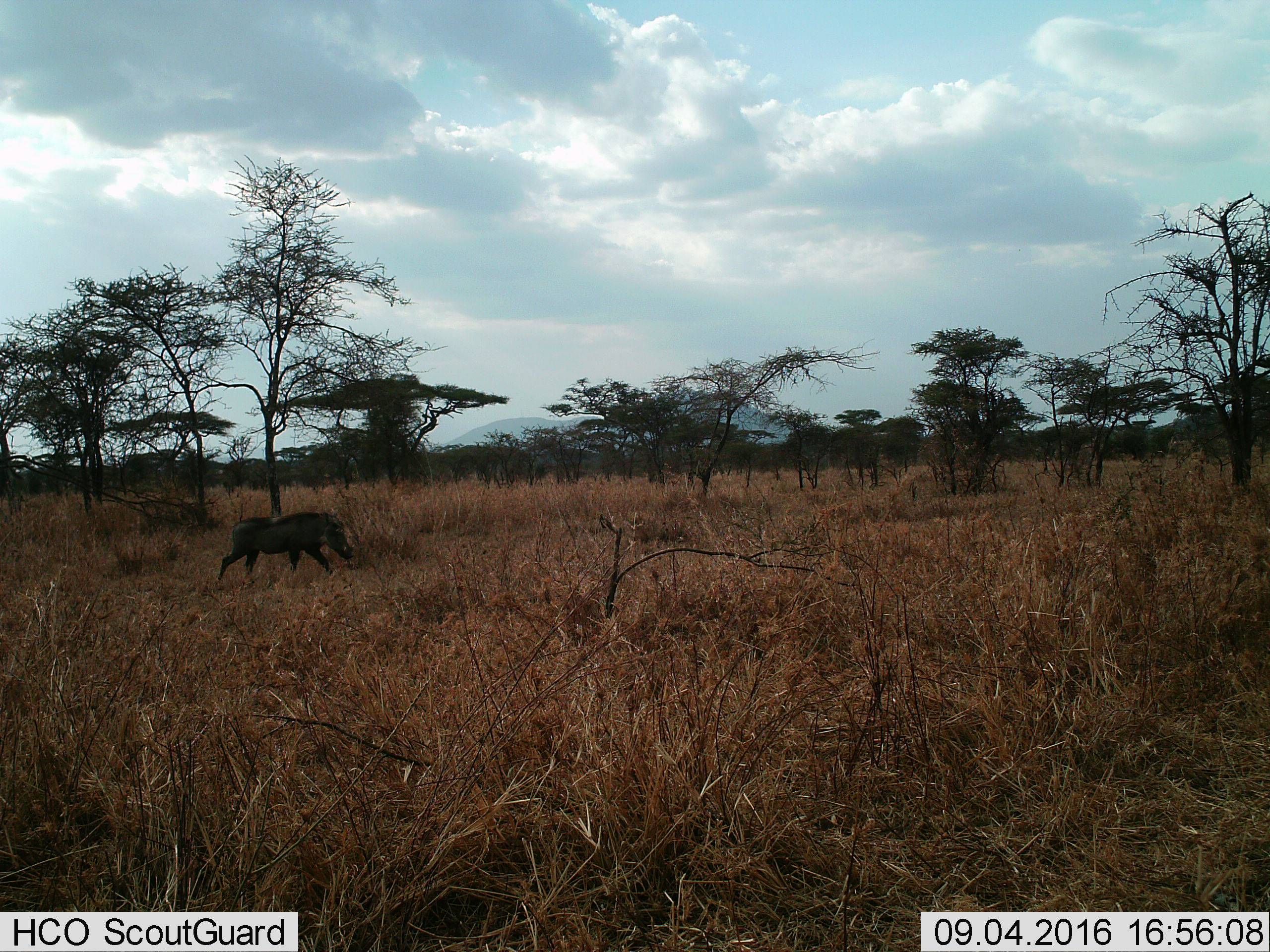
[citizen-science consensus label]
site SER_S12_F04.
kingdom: Animalia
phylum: Chordata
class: Mammalia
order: Artiodactyla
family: Suidae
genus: Phacochoerus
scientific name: Phacochoerus africanus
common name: warthog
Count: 1.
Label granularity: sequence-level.